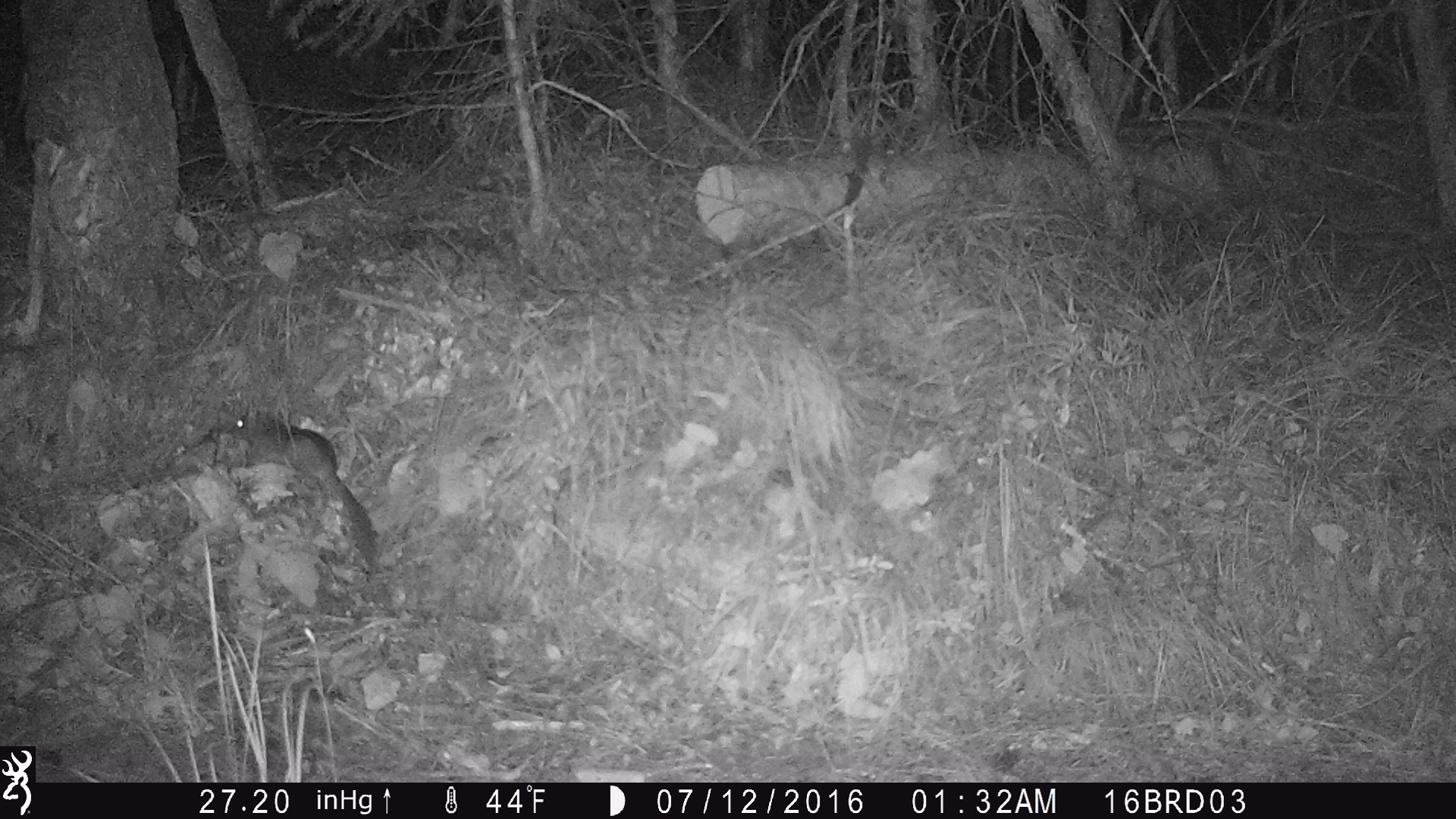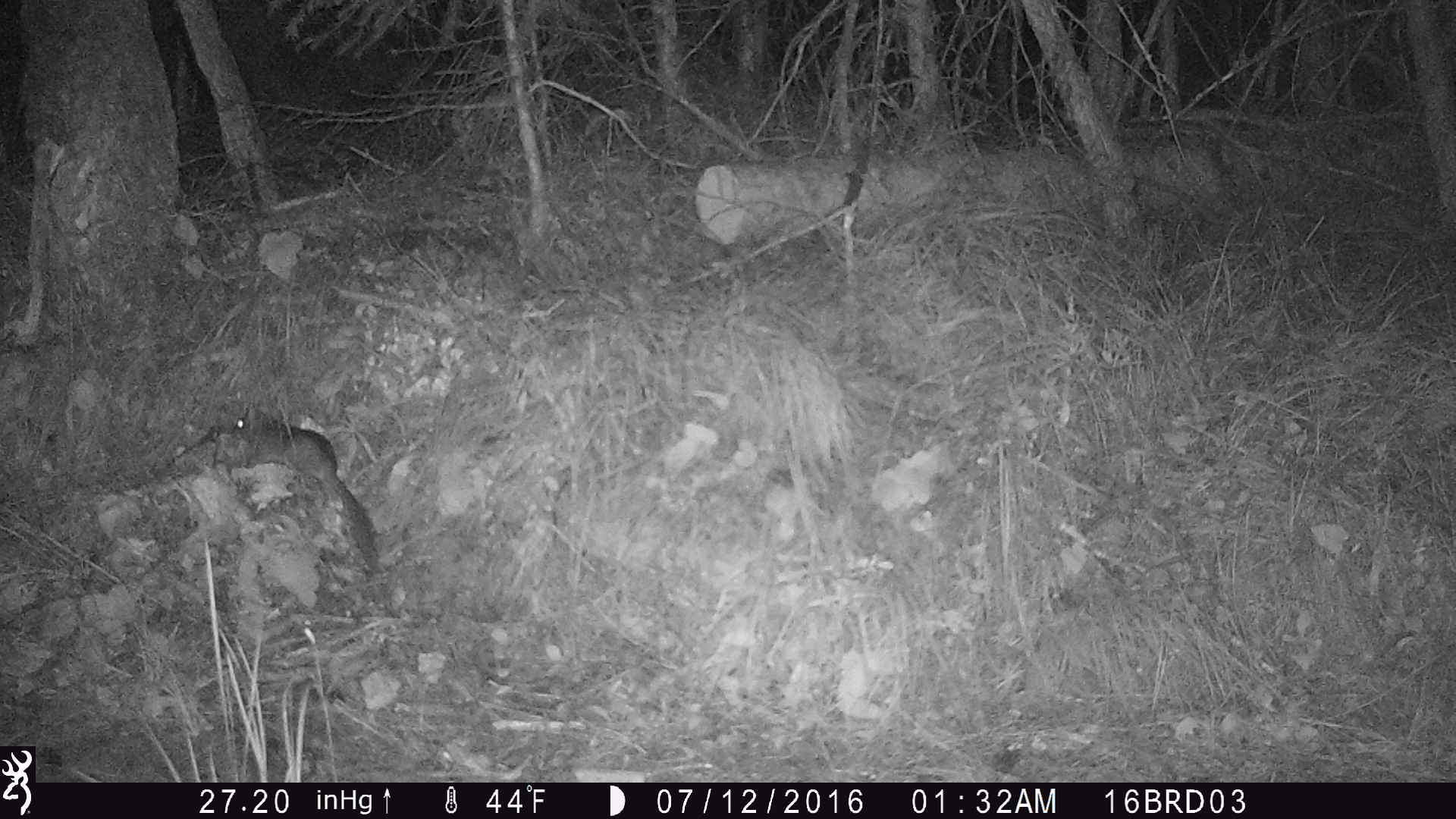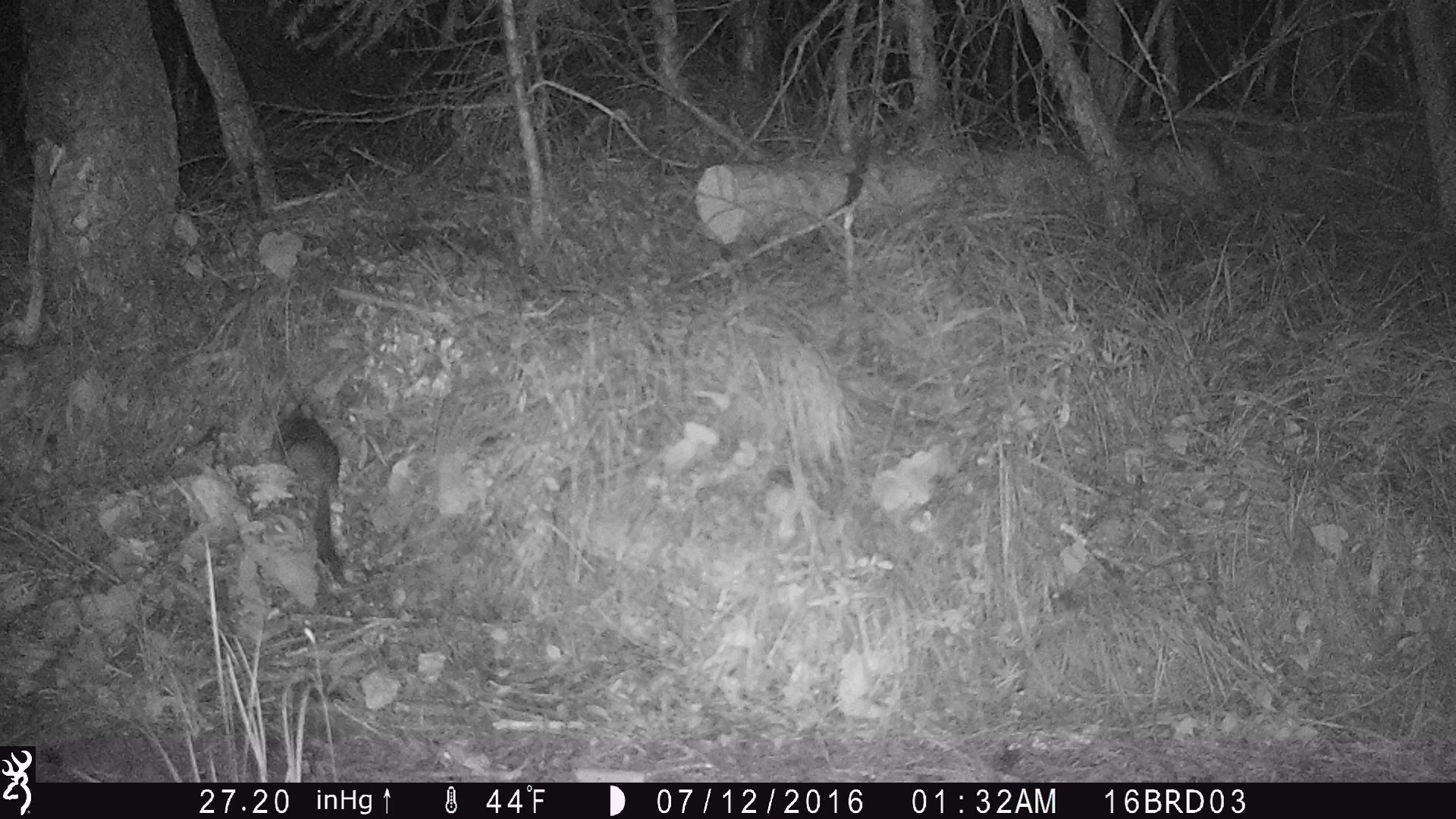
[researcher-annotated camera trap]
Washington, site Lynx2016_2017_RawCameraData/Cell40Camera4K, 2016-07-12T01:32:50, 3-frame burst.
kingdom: Animalia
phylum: Chordata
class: Mammalia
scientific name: Mammalia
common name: small mammal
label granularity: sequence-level